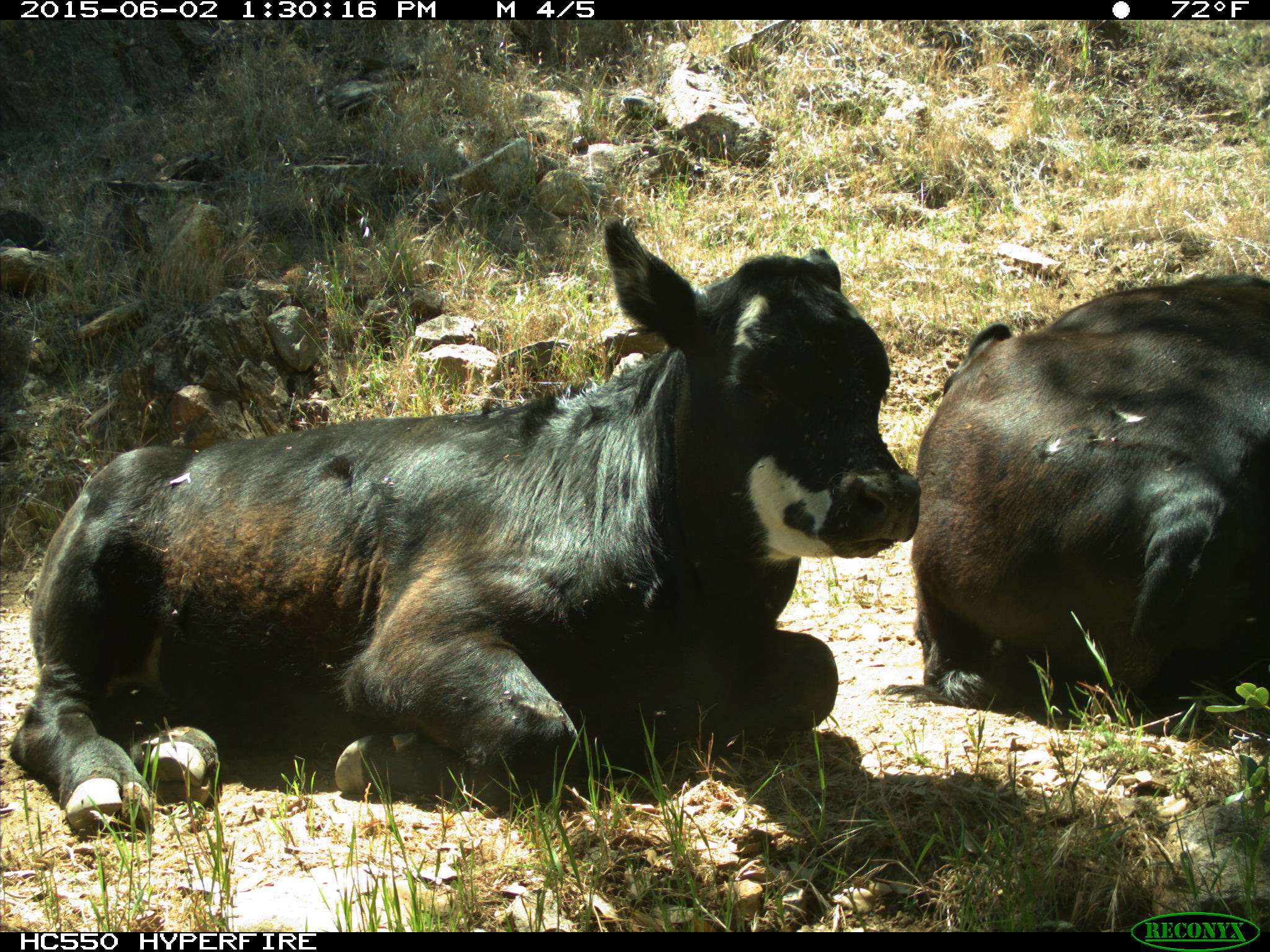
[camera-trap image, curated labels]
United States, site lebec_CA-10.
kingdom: Animalia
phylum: Chordata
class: Mammalia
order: Artiodactyla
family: Bovidae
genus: Bos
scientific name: Bos taurus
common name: domestic cow